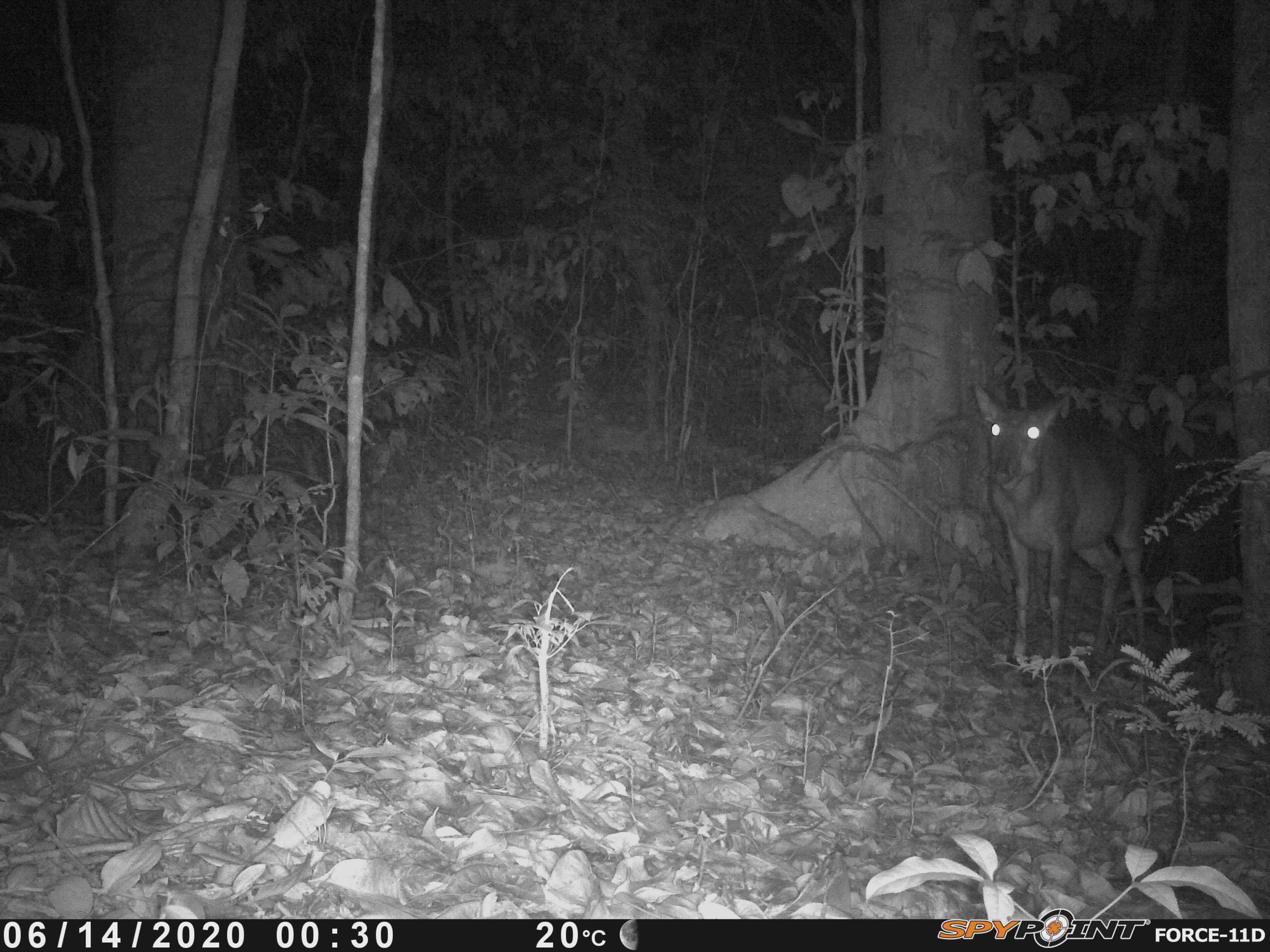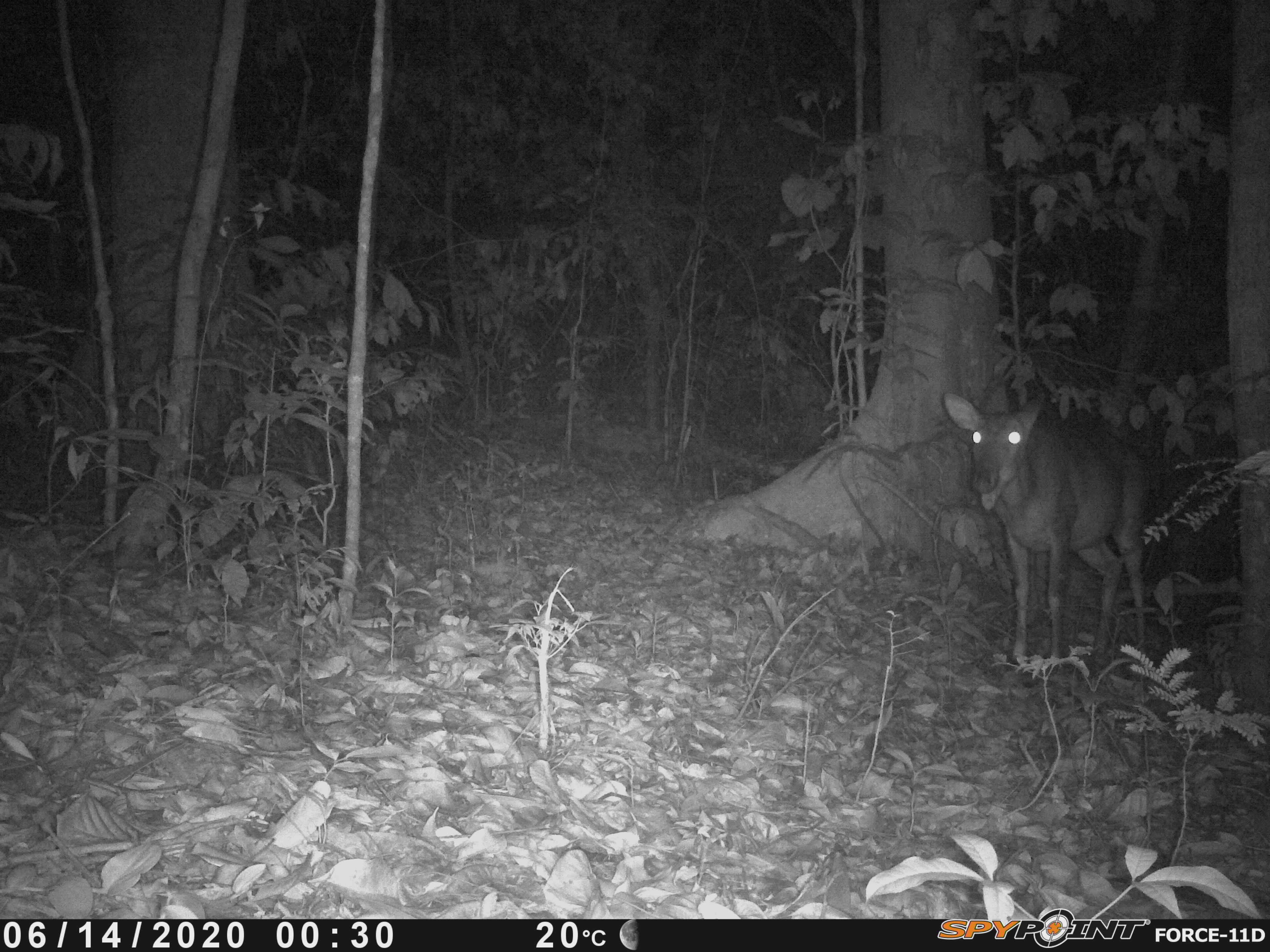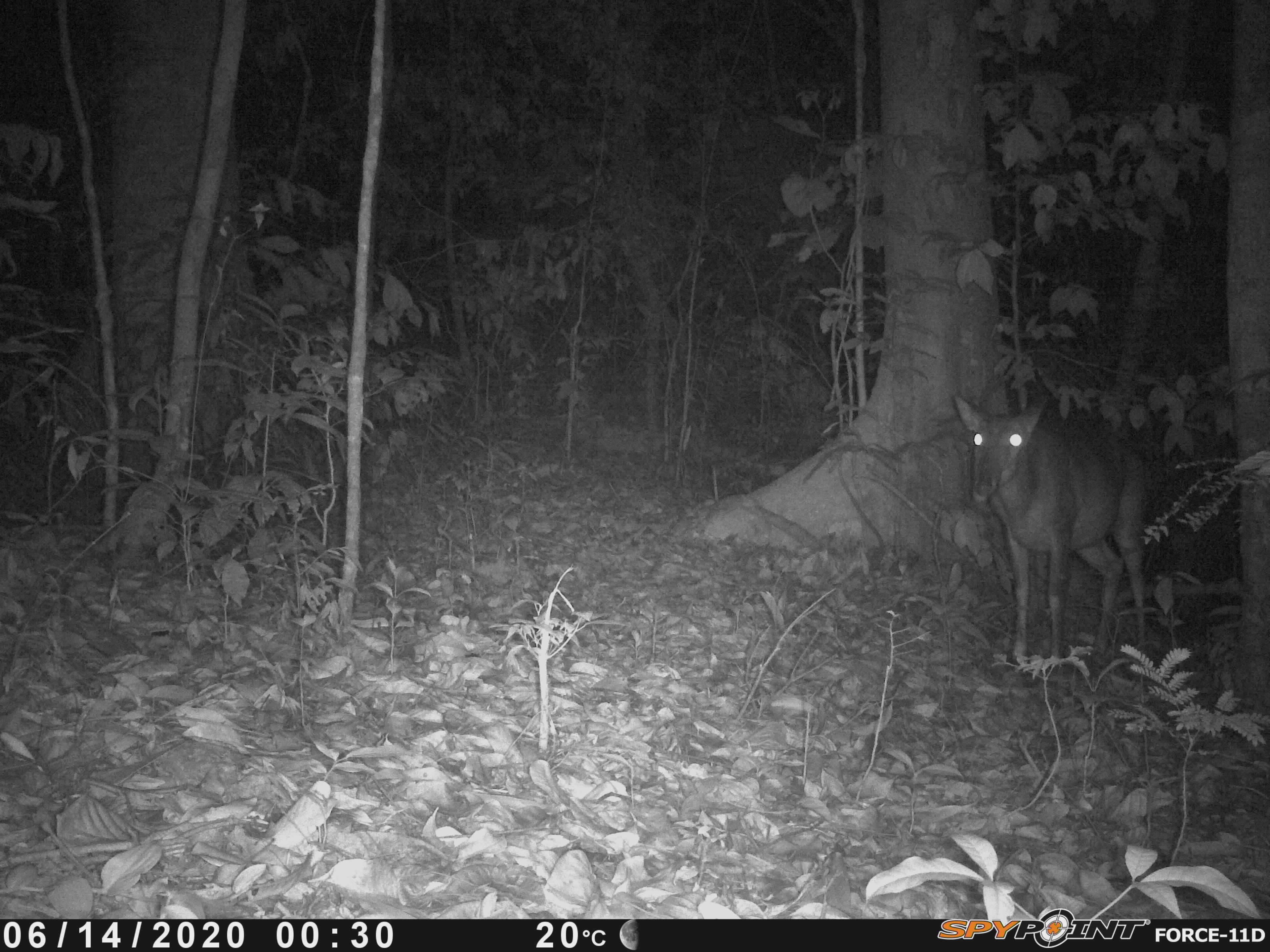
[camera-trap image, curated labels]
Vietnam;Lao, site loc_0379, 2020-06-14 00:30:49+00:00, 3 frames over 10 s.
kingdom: Animalia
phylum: Chordata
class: Mammalia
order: Artiodactyla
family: Cervidae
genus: Muntiacus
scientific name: Muntiacus vuquangensis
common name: large-antlered muntjac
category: large antlered muntjac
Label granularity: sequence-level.